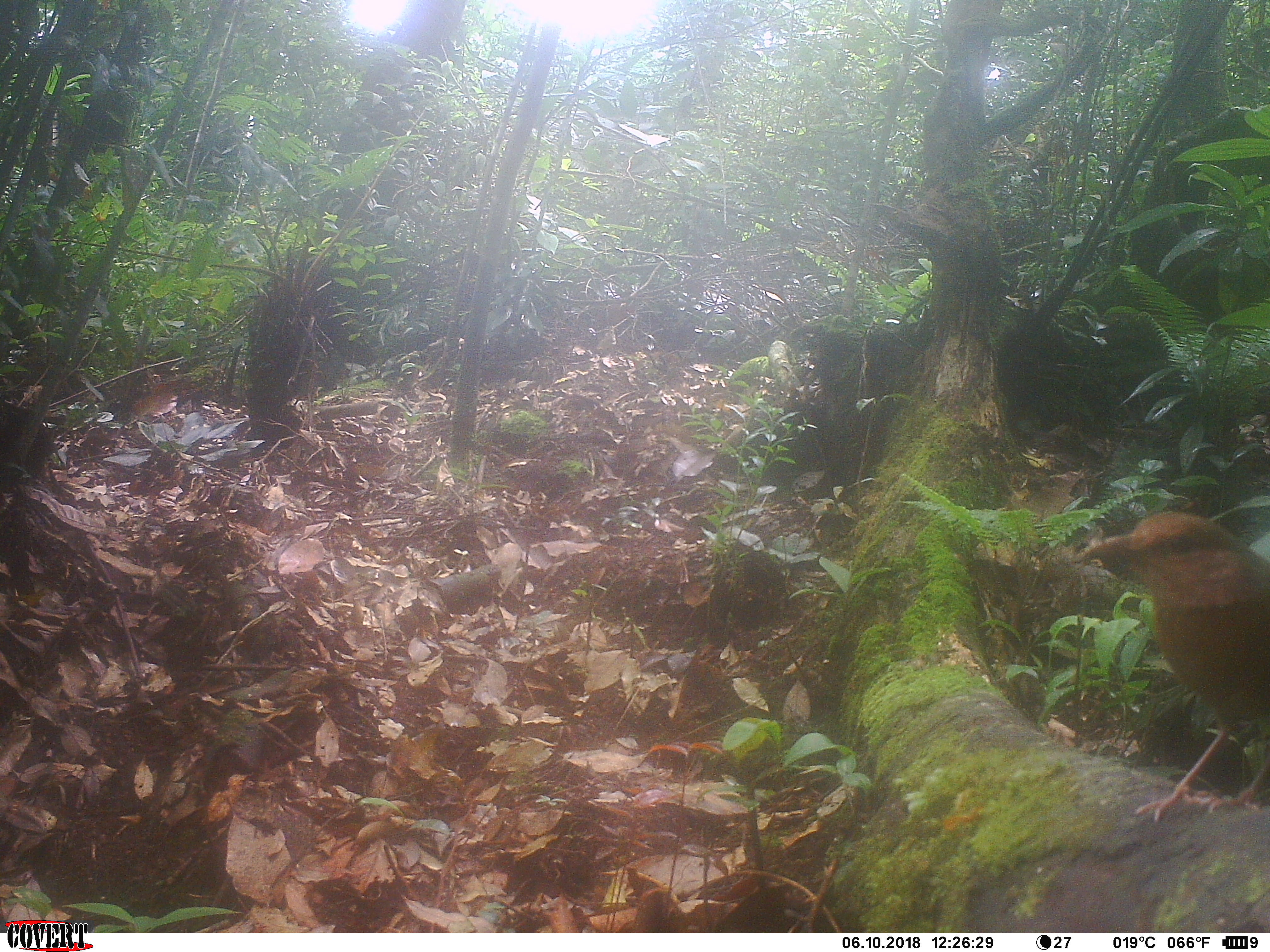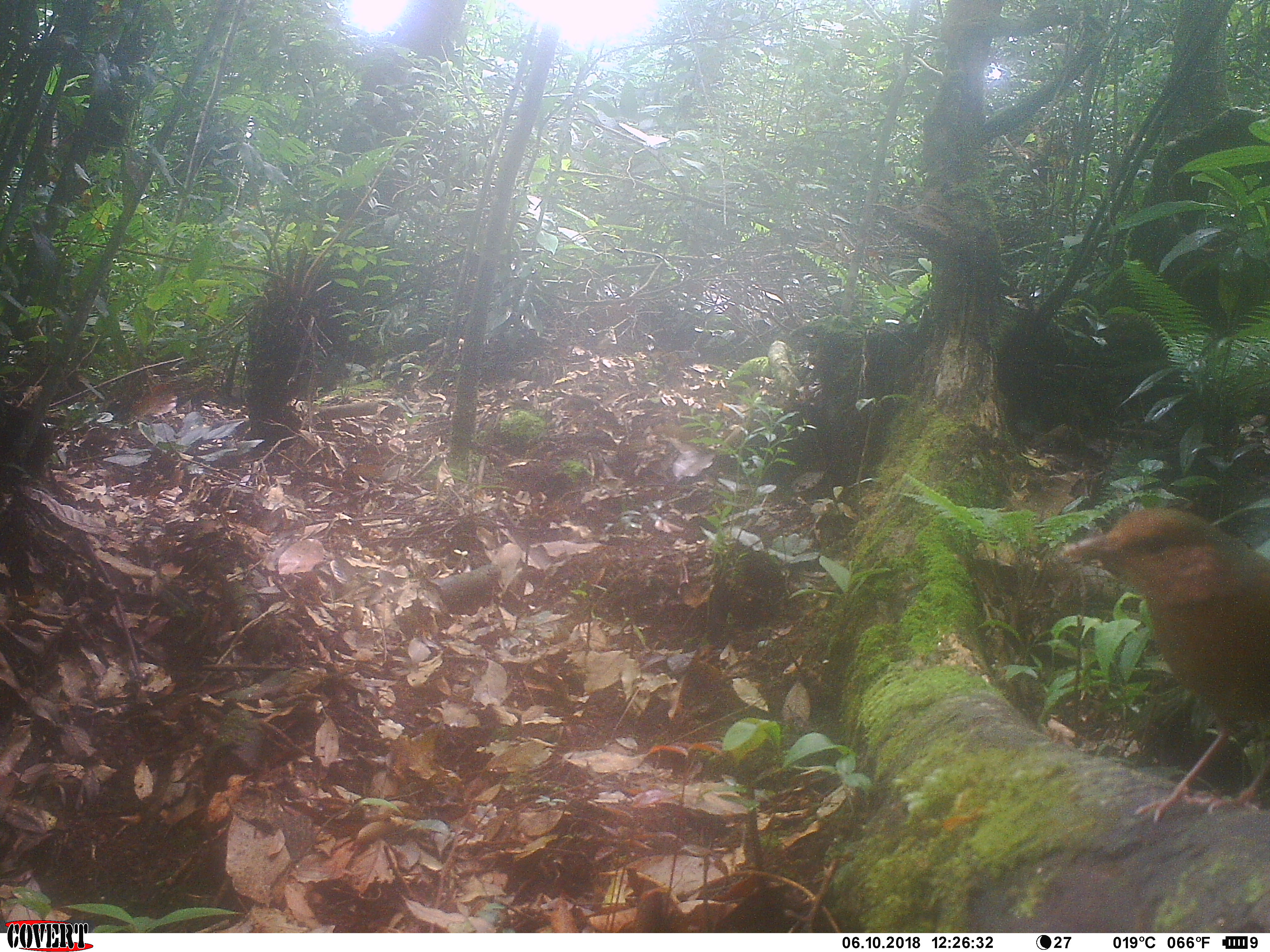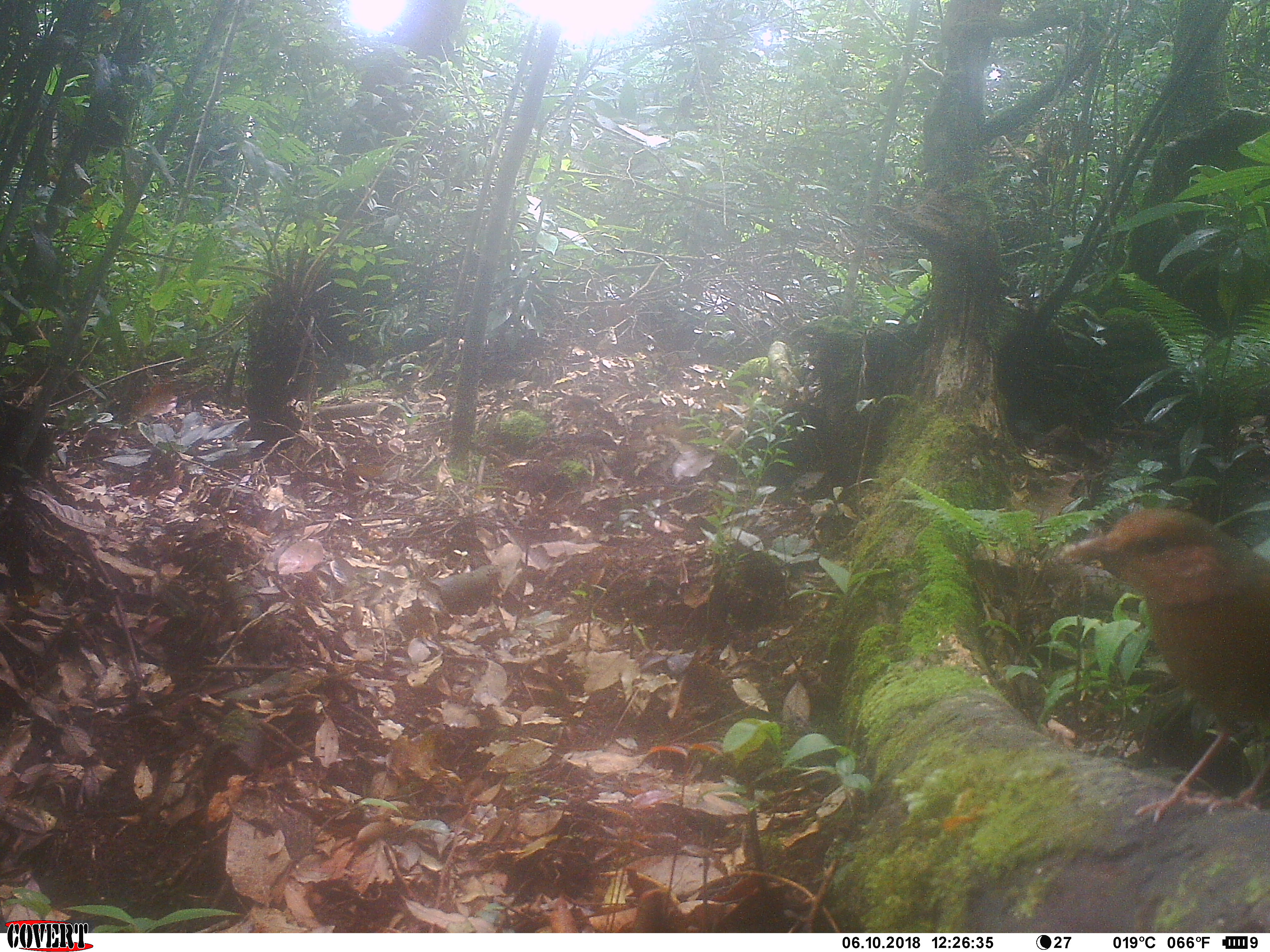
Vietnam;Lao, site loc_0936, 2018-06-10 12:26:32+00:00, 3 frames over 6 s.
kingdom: Animalia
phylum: Chordata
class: Aves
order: Passeriformes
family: Pittidae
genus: Pitta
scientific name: Pitta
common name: typical pittas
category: unidentified pitta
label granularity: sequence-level